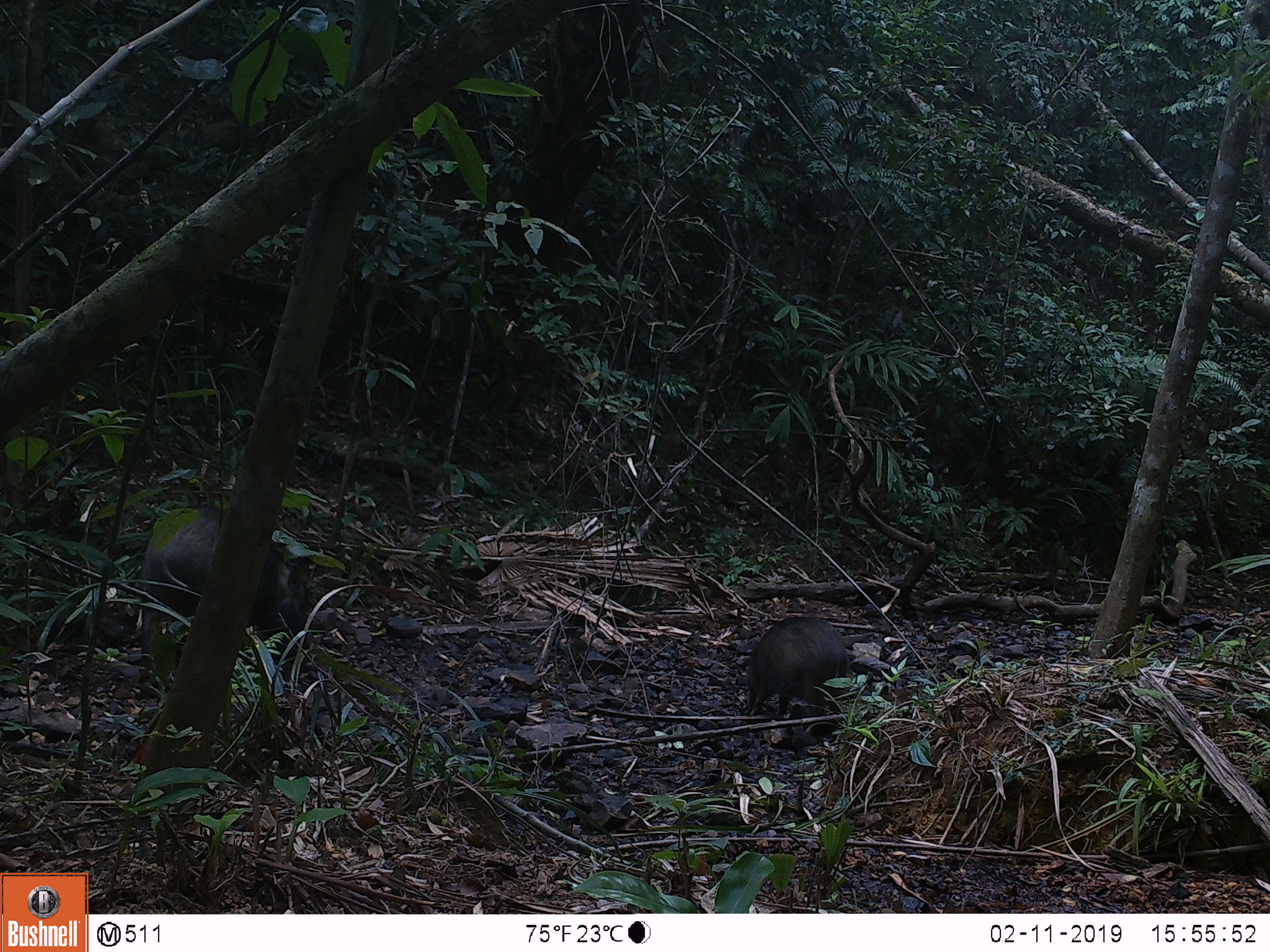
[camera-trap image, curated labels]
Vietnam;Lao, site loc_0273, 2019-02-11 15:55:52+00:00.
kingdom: Animalia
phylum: Chordata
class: Mammalia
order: Artiodactyla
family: Suidae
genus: Sus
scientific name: Sus scrofa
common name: eurasian wild pig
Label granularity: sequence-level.